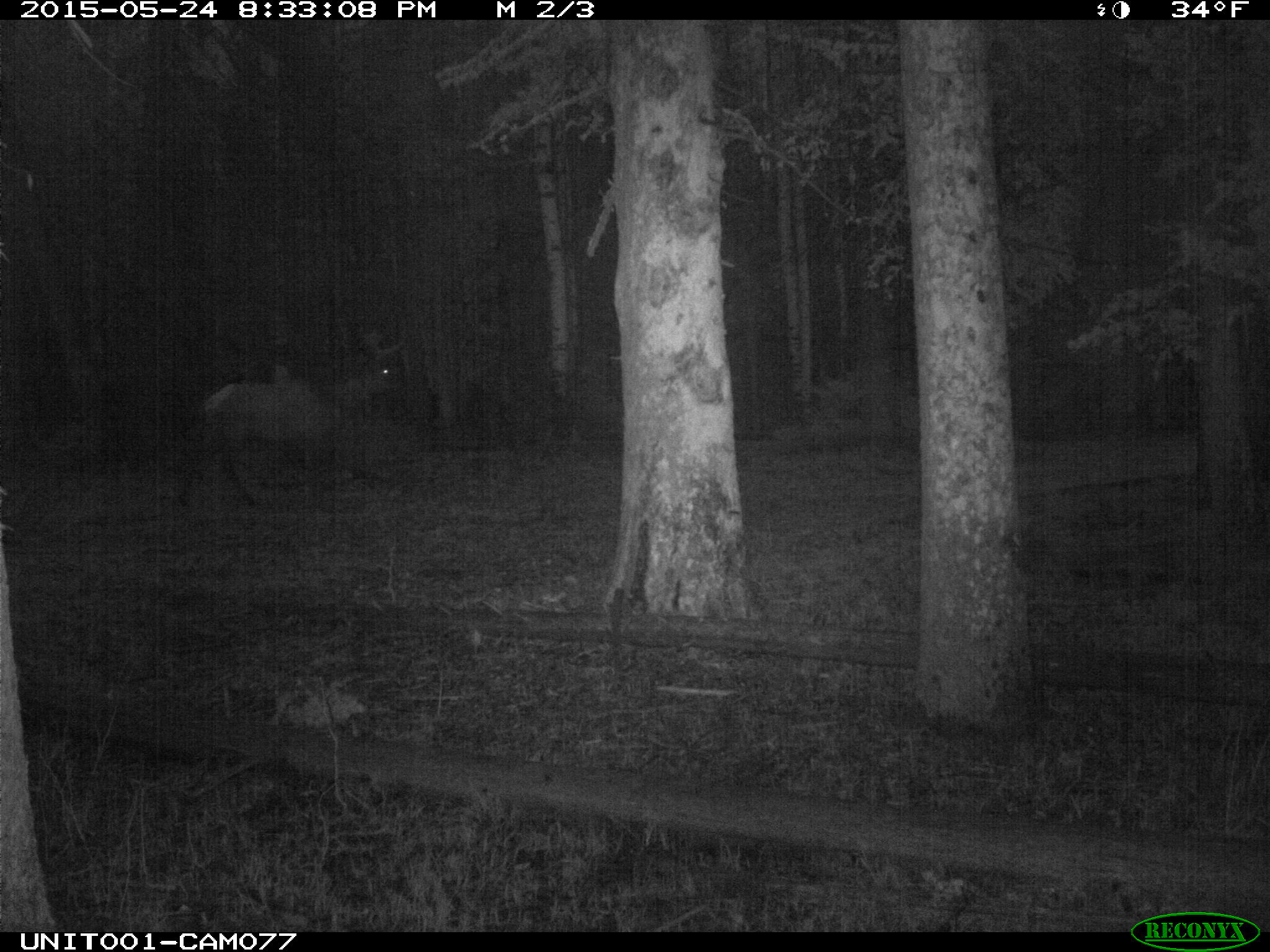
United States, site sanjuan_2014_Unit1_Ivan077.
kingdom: Animalia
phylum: Chordata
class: Mammalia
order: Artiodactyla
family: Cervidae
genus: Cervus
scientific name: Cervus elaphus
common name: red deer